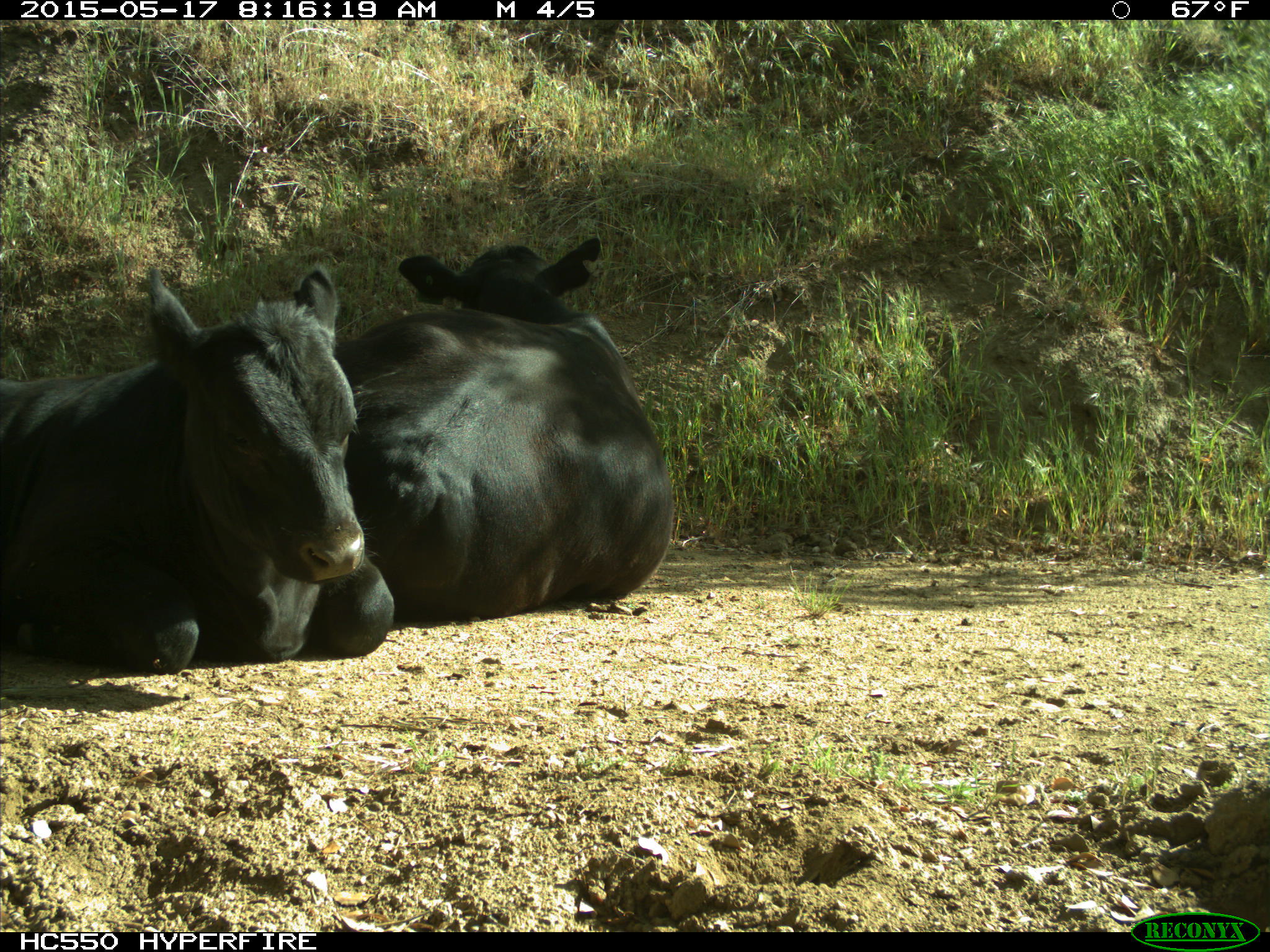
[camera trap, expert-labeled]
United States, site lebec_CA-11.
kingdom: Animalia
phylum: Chordata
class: Mammalia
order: Artiodactyla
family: Bovidae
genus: Bos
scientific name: Bos taurus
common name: domestic cow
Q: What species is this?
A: Bos taurus (domestic cow).